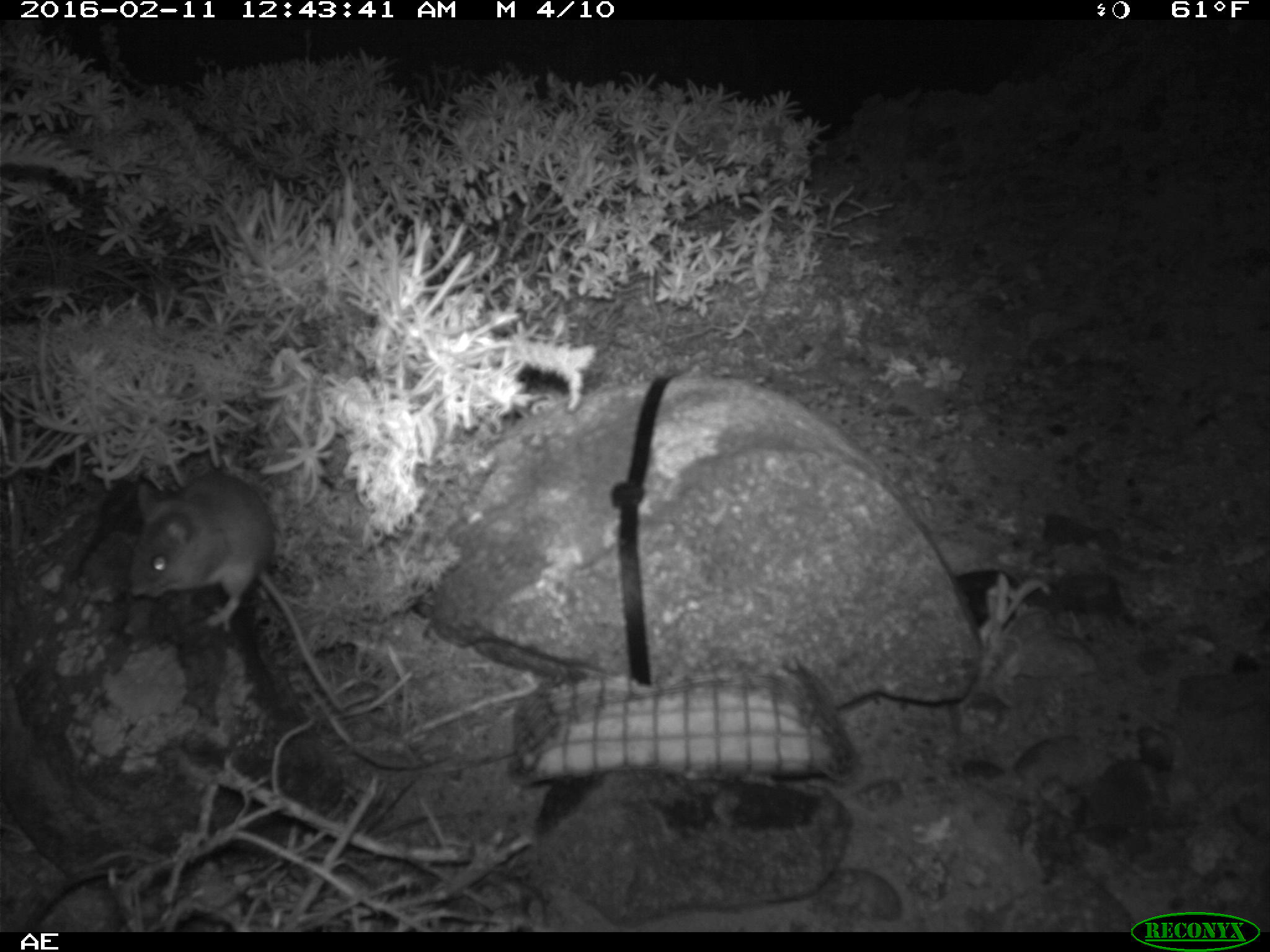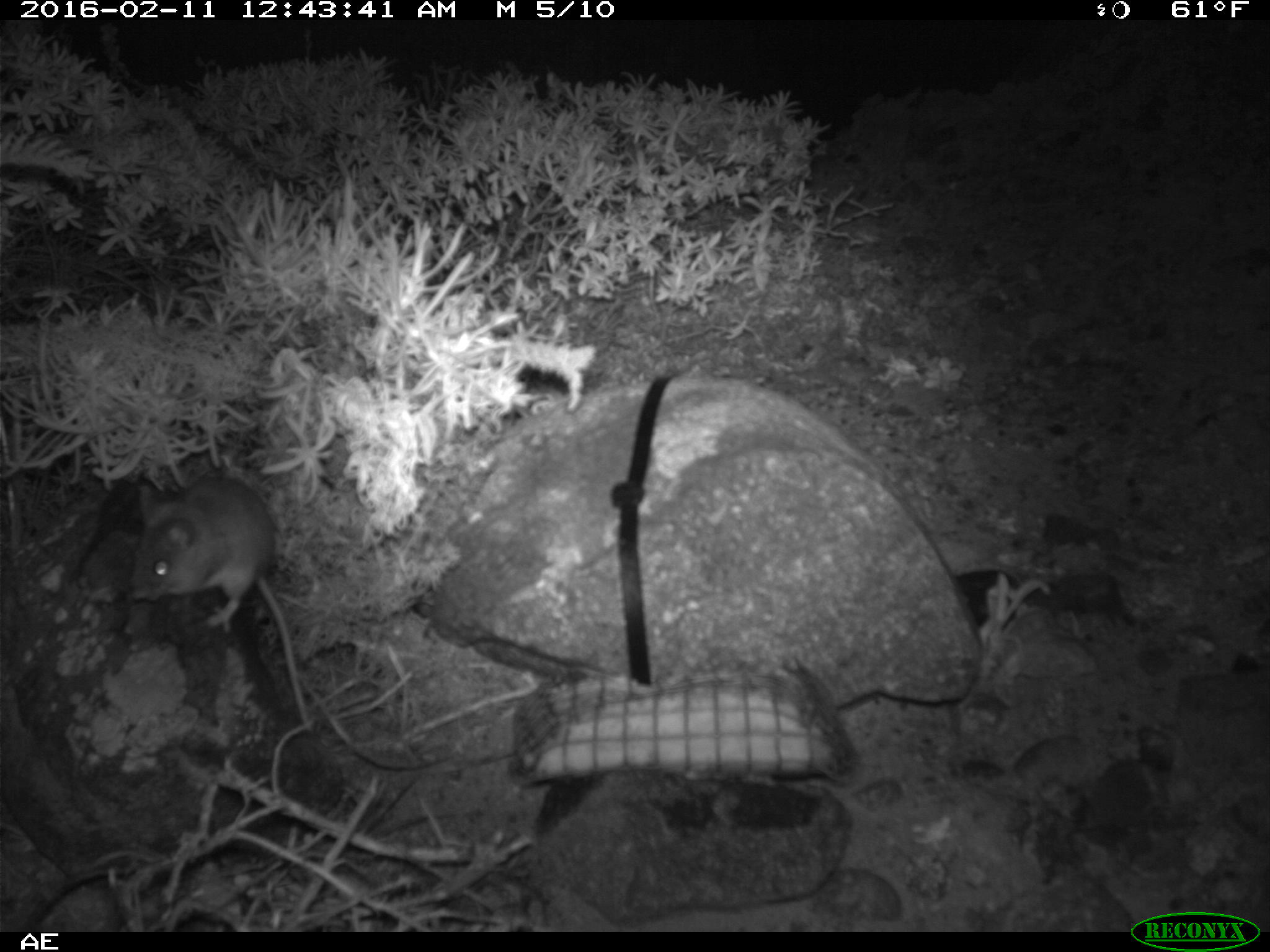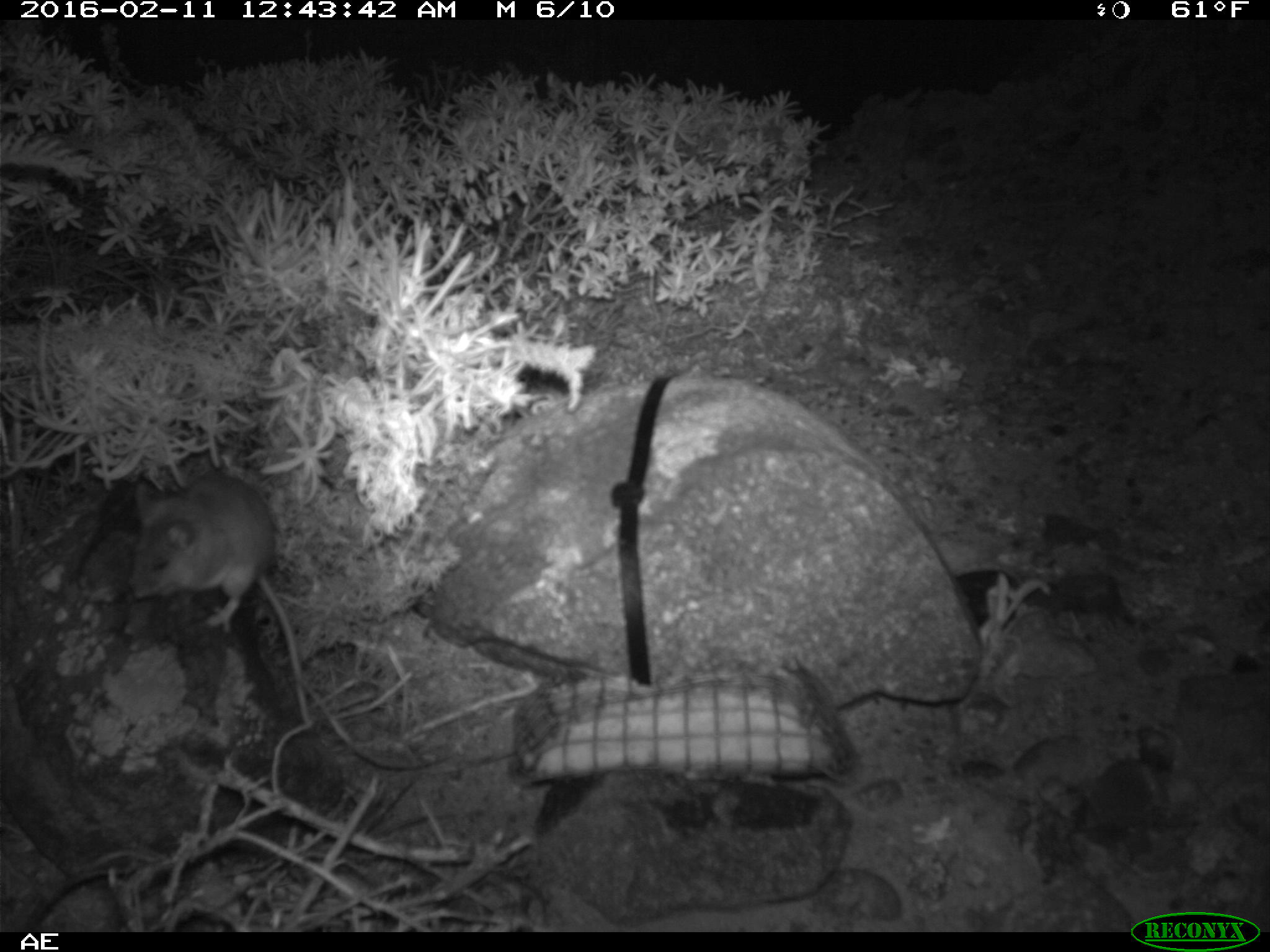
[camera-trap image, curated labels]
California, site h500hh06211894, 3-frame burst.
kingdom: Animalia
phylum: Chordata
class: Mammalia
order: Rodentia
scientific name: Rodentia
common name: rodent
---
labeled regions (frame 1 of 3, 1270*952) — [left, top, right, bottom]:
rodent: [129, 474, 344, 710]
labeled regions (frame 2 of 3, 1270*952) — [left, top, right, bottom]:
rodent: [131, 474, 314, 736]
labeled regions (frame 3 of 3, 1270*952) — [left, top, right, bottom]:
rodent: [130, 475, 307, 721]